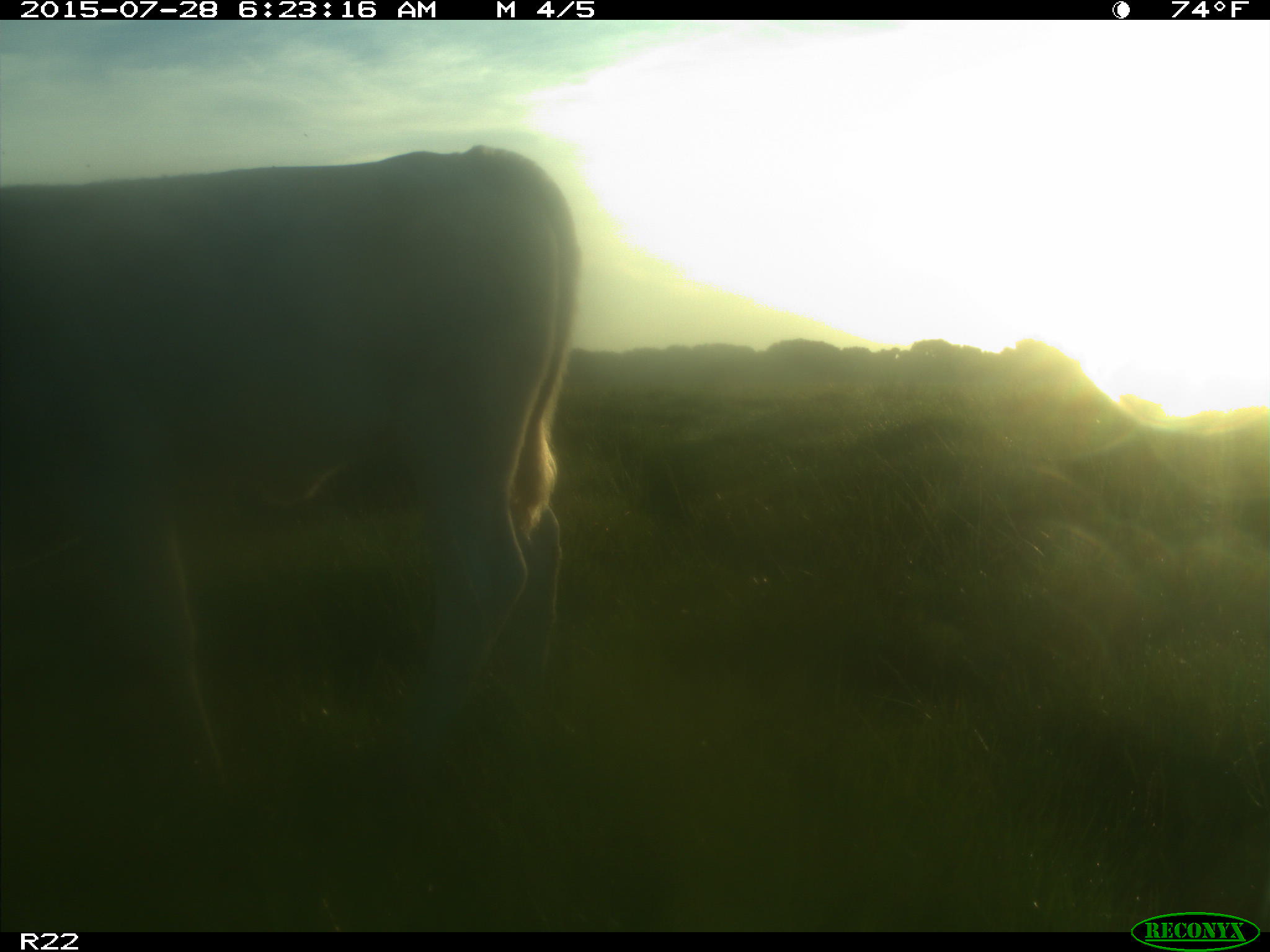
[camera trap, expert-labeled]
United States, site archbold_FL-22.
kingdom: Animalia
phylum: Chordata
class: Mammalia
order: Artiodactyla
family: Bovidae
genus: Bos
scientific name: Bos taurus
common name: domestic cow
Bos taurus (domestic cow).